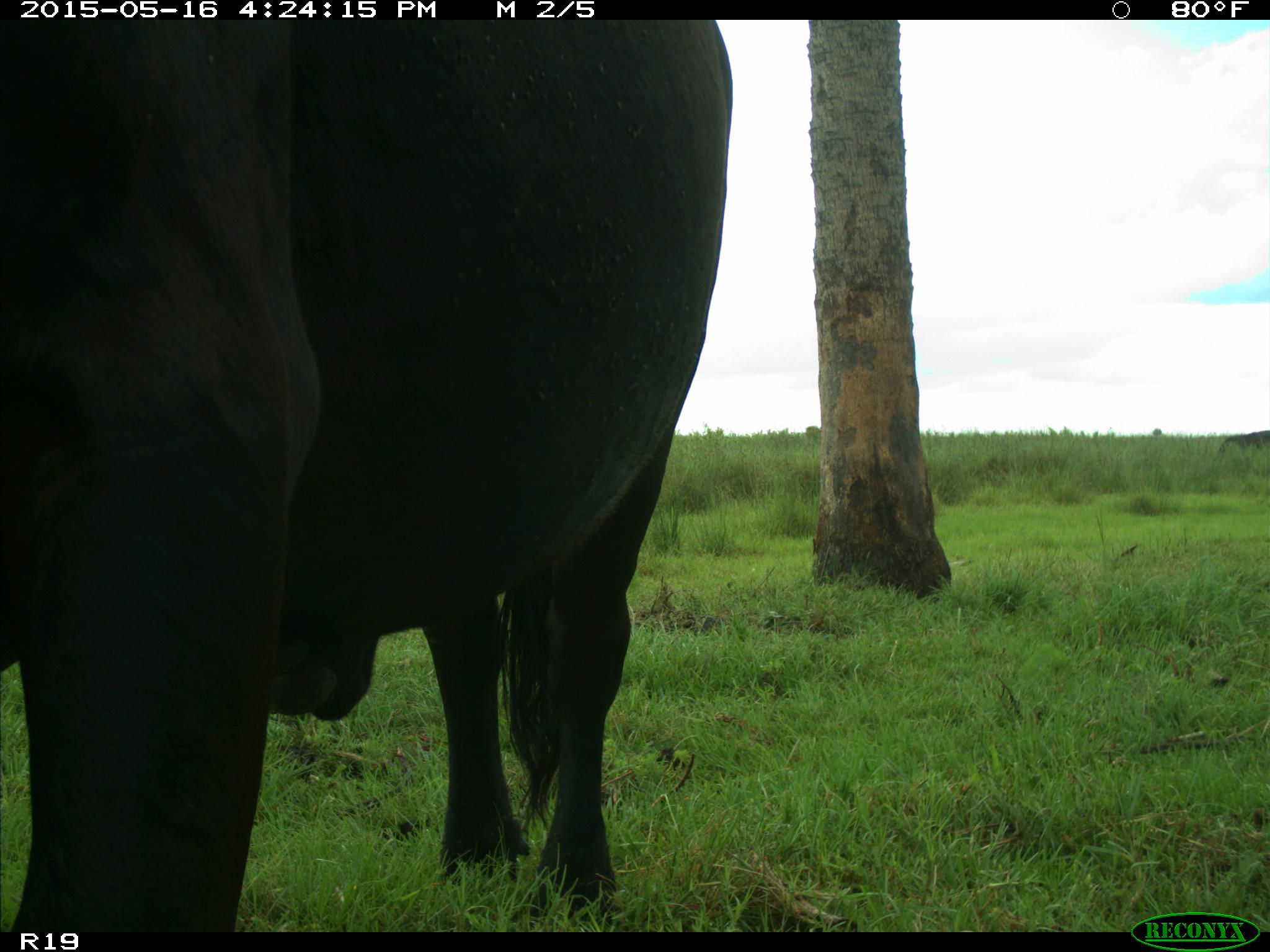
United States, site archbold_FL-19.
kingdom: Animalia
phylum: Chordata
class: Mammalia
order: Artiodactyla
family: Bovidae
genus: Bos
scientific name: Bos taurus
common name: domestic cow